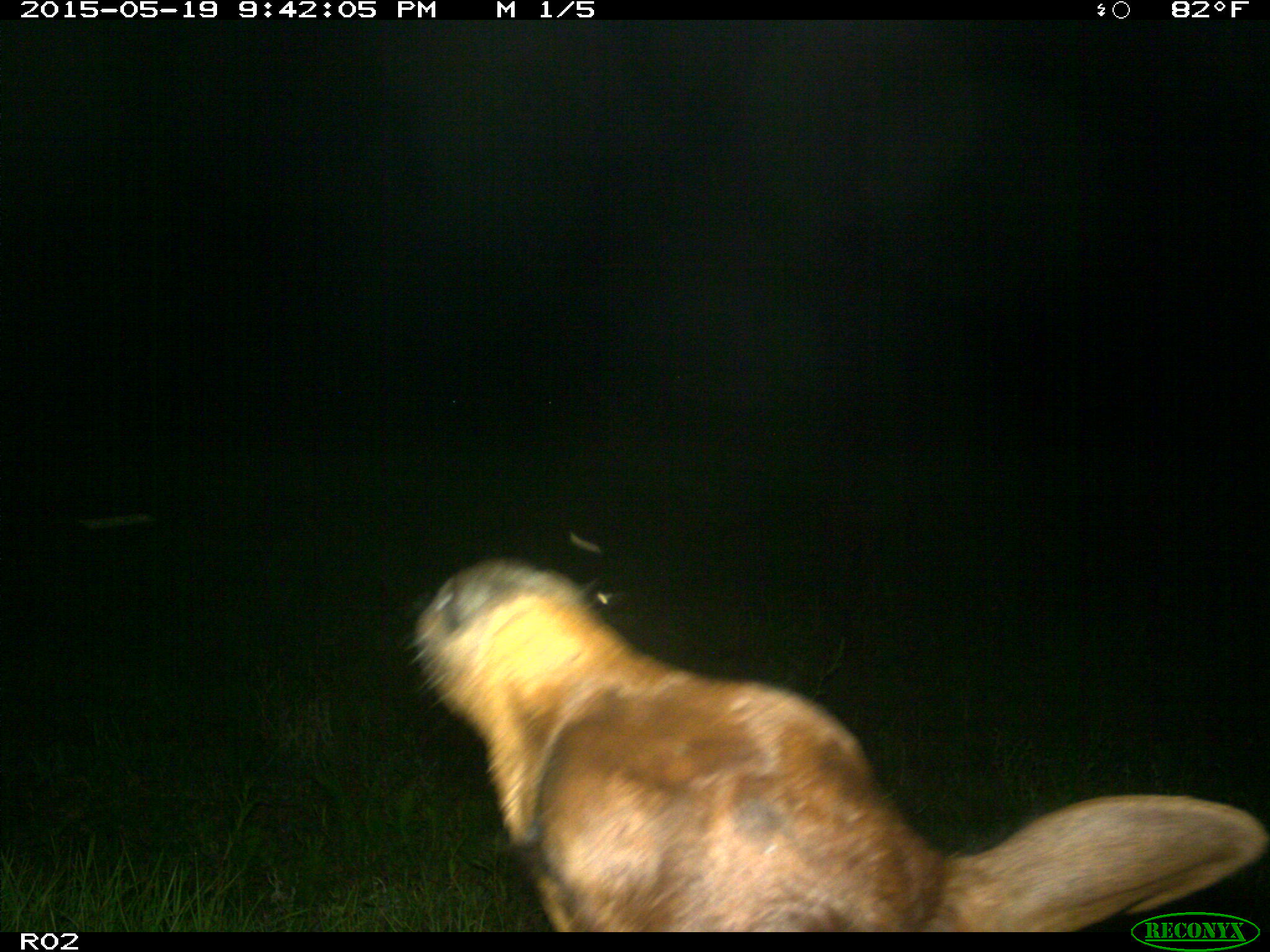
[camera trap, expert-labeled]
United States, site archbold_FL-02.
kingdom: Animalia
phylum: Chordata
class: Mammalia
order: Artiodactyla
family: Bovidae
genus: Bos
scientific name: Bos taurus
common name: domestic cow